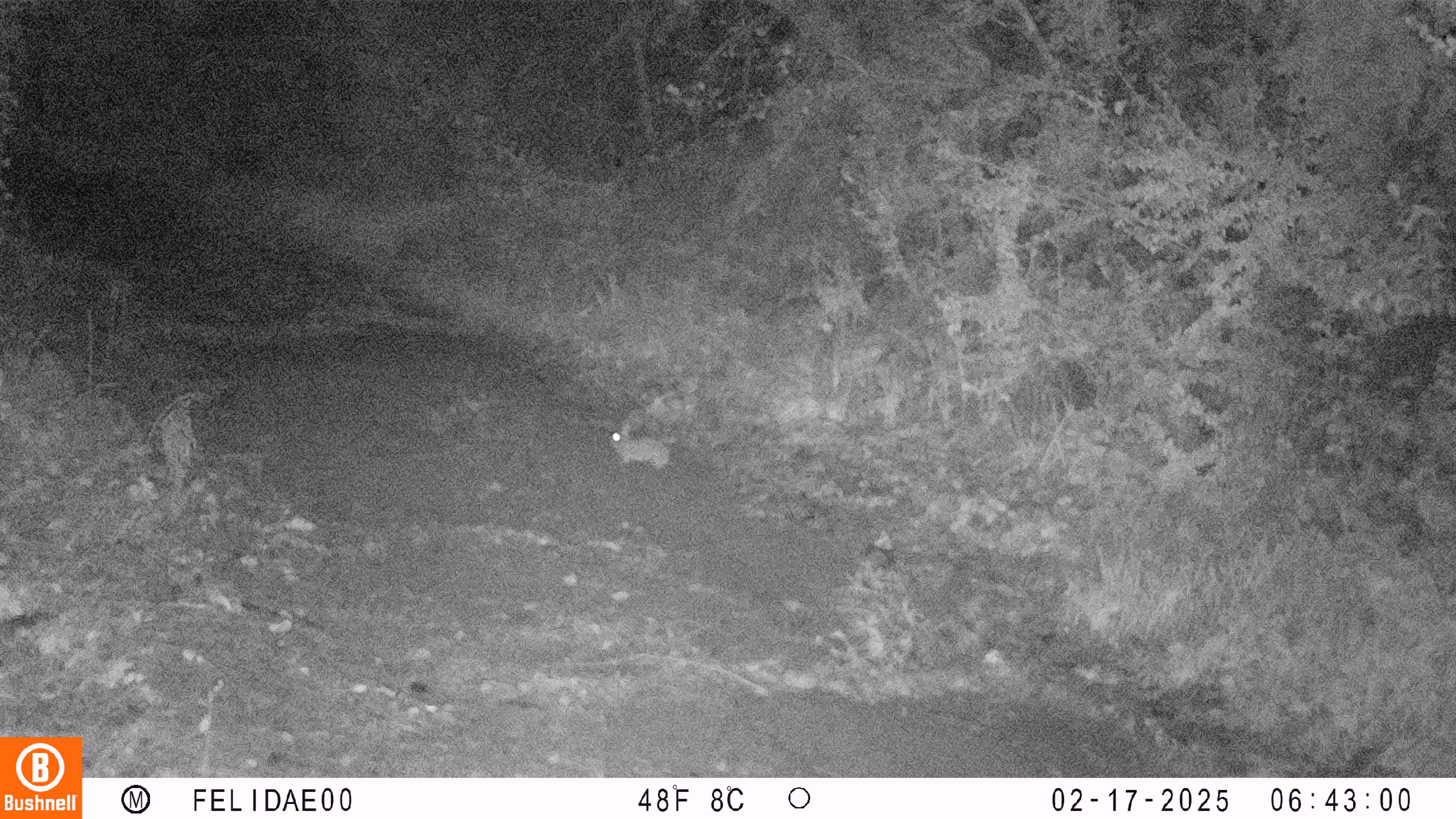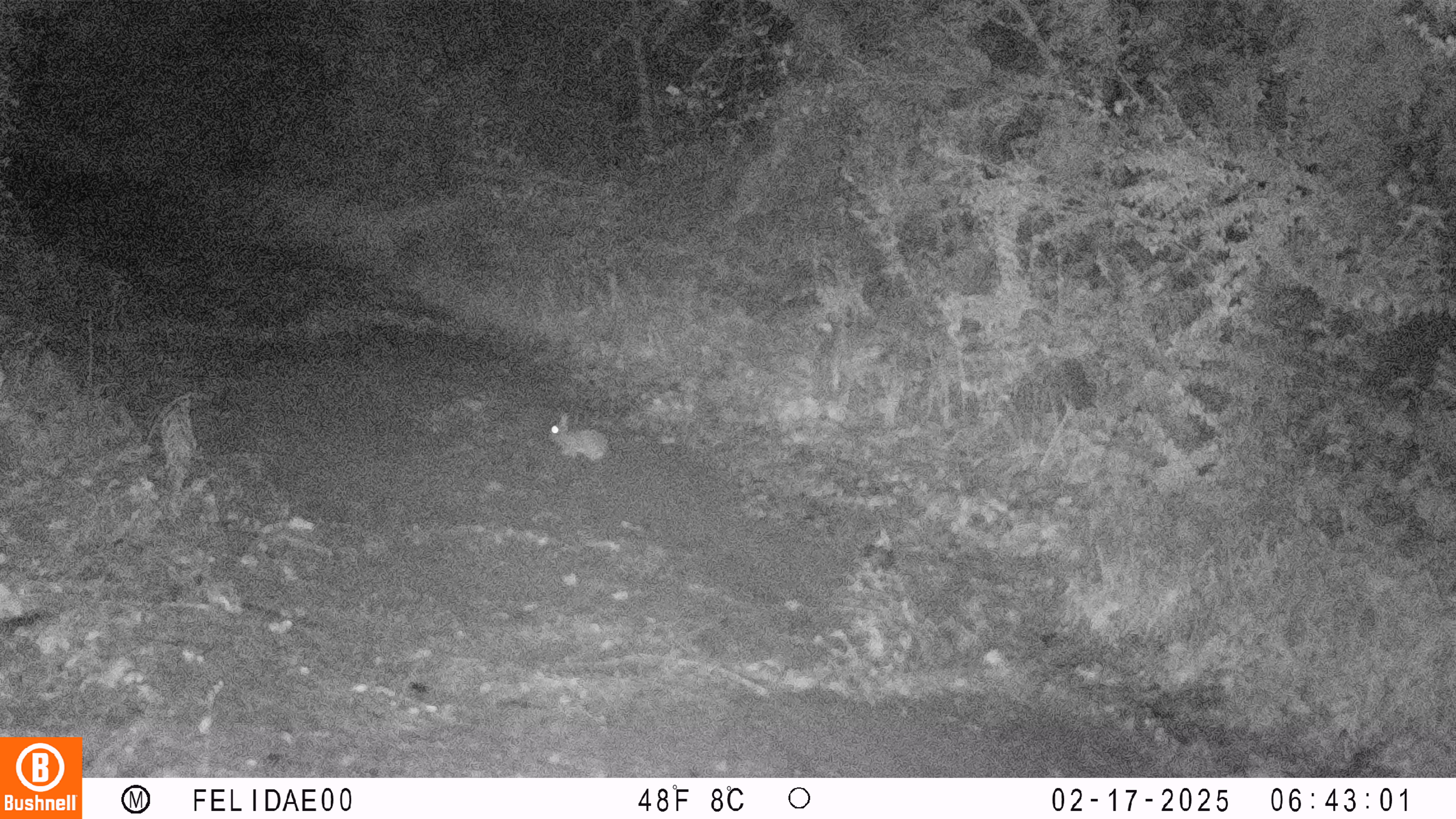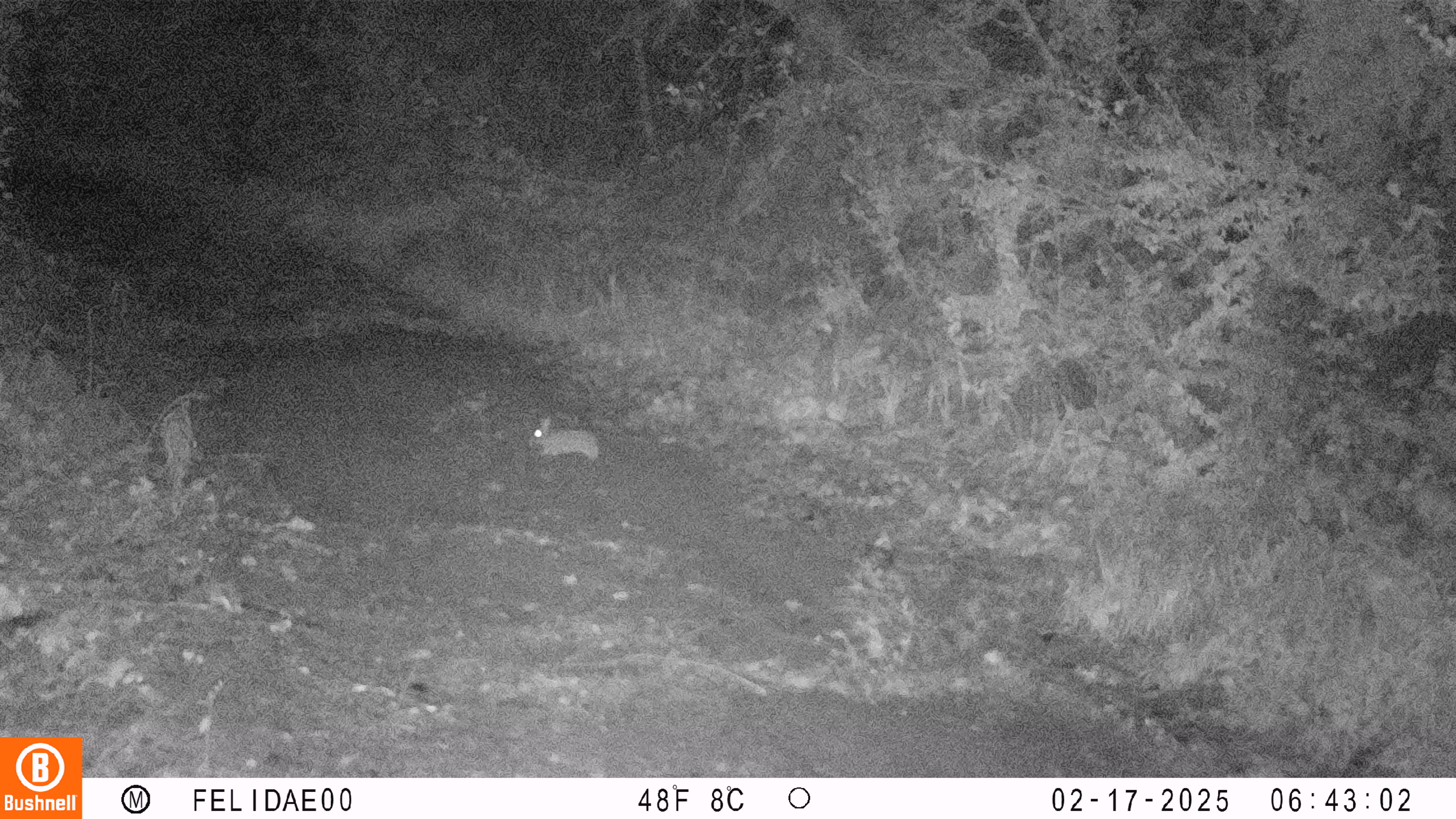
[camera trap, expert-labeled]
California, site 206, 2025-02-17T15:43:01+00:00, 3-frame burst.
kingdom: Animalia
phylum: Chordata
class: Mammalia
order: Lagomorpha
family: Leporidae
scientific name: Leporidae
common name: rabbit